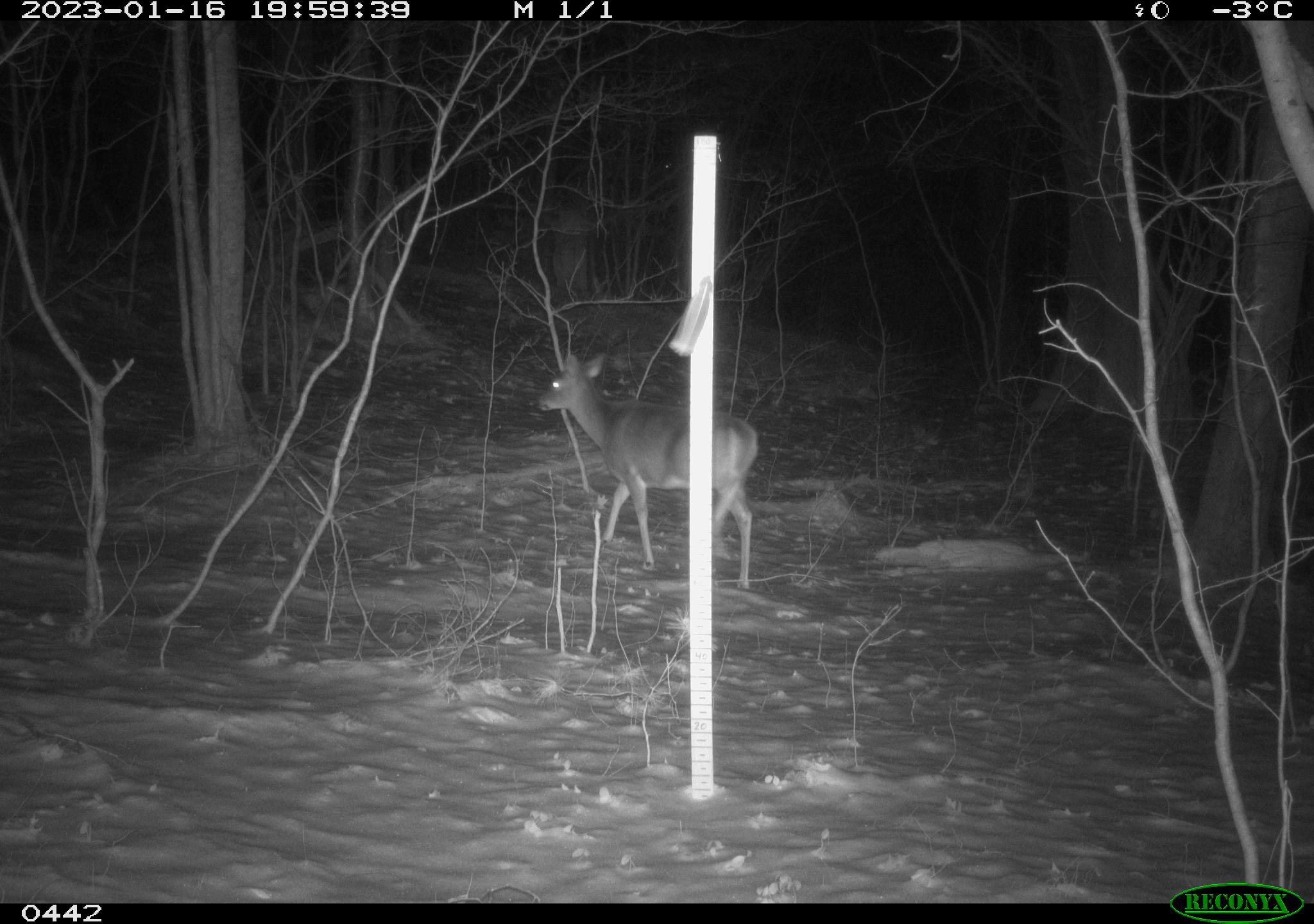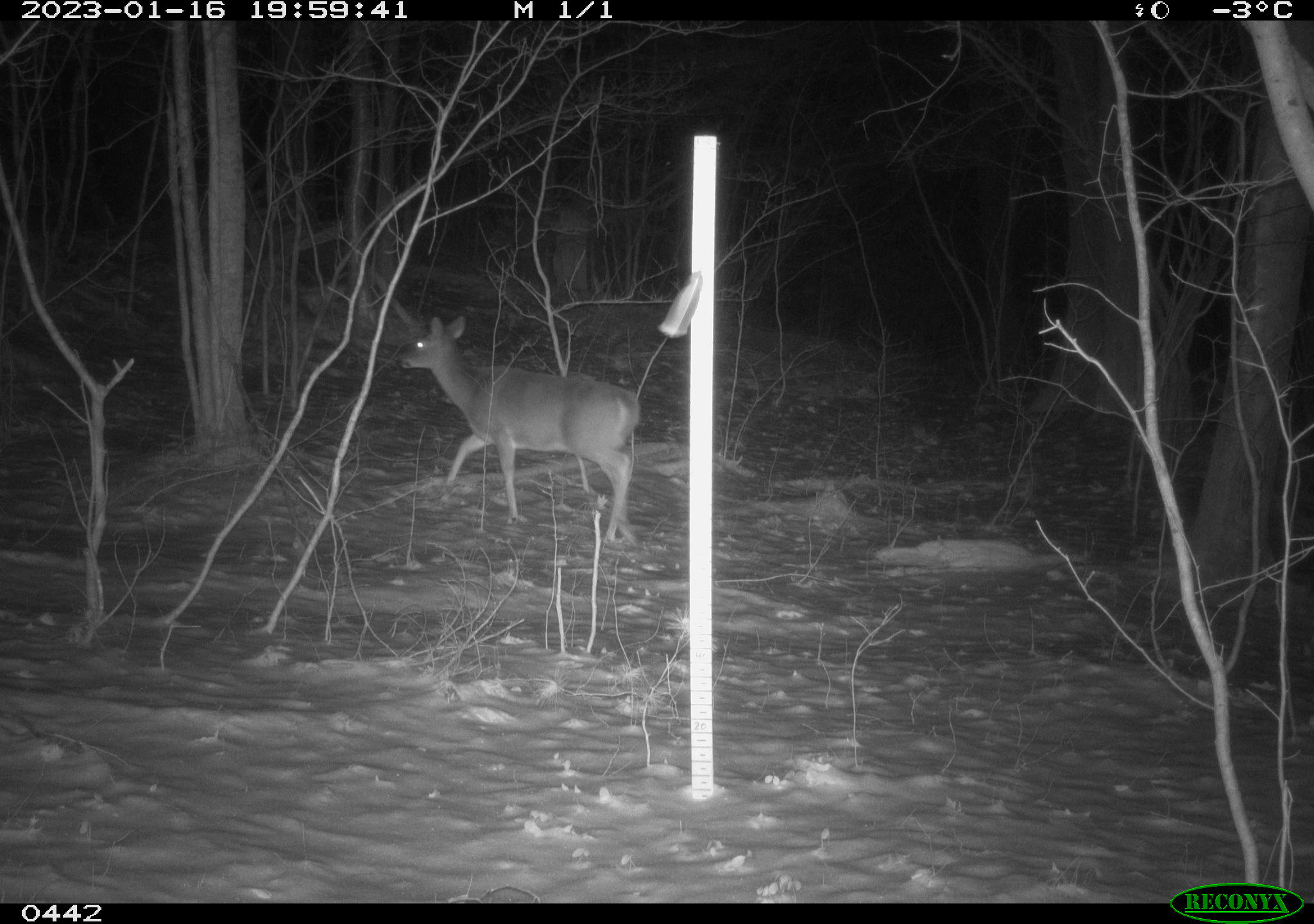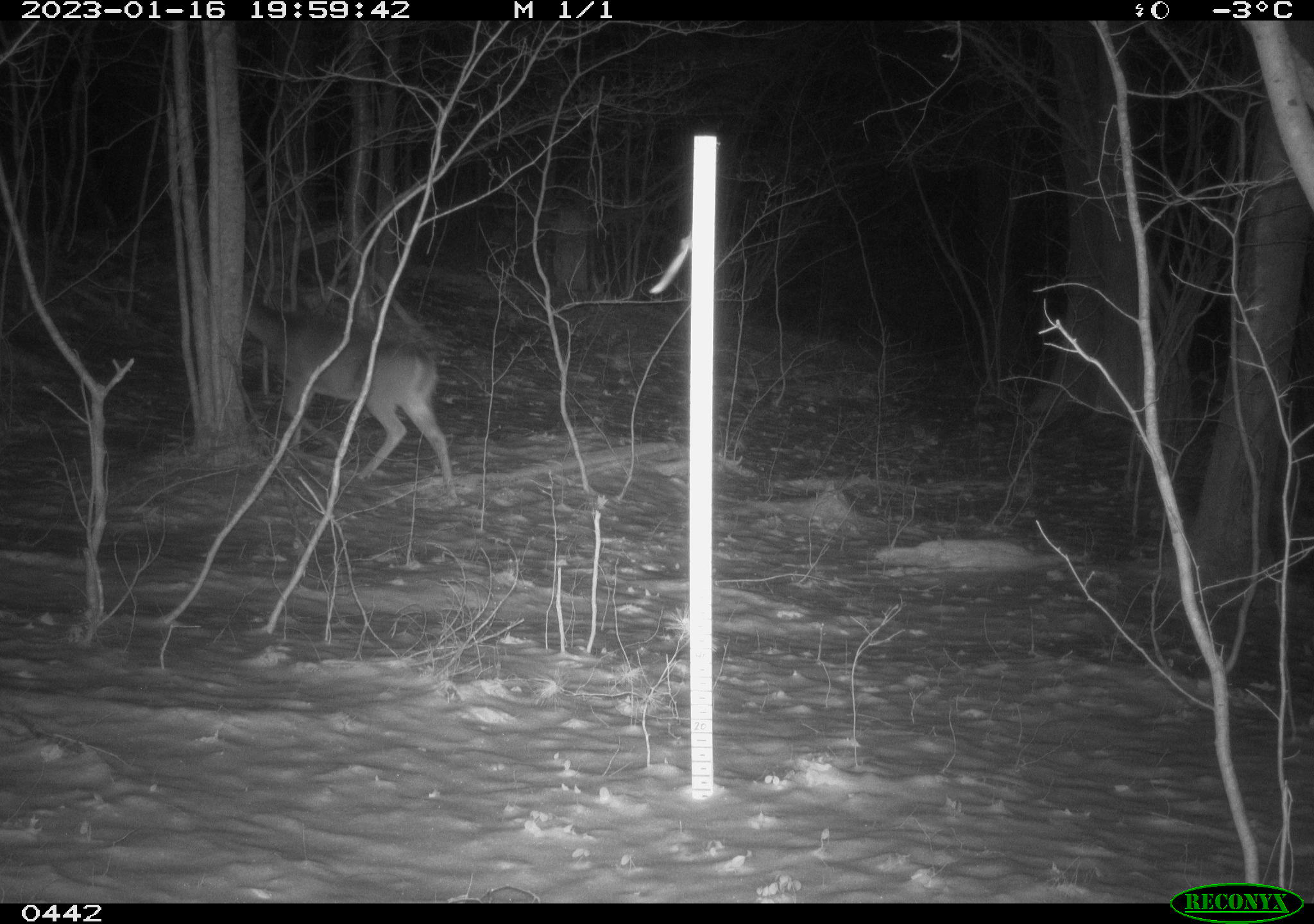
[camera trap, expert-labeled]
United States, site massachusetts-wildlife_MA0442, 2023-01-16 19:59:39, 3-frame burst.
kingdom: Animalia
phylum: Chordata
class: Mammalia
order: Artiodactyla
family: Cervidae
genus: Odocoileus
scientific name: Odocoileus virginianus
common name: white-tailed deer